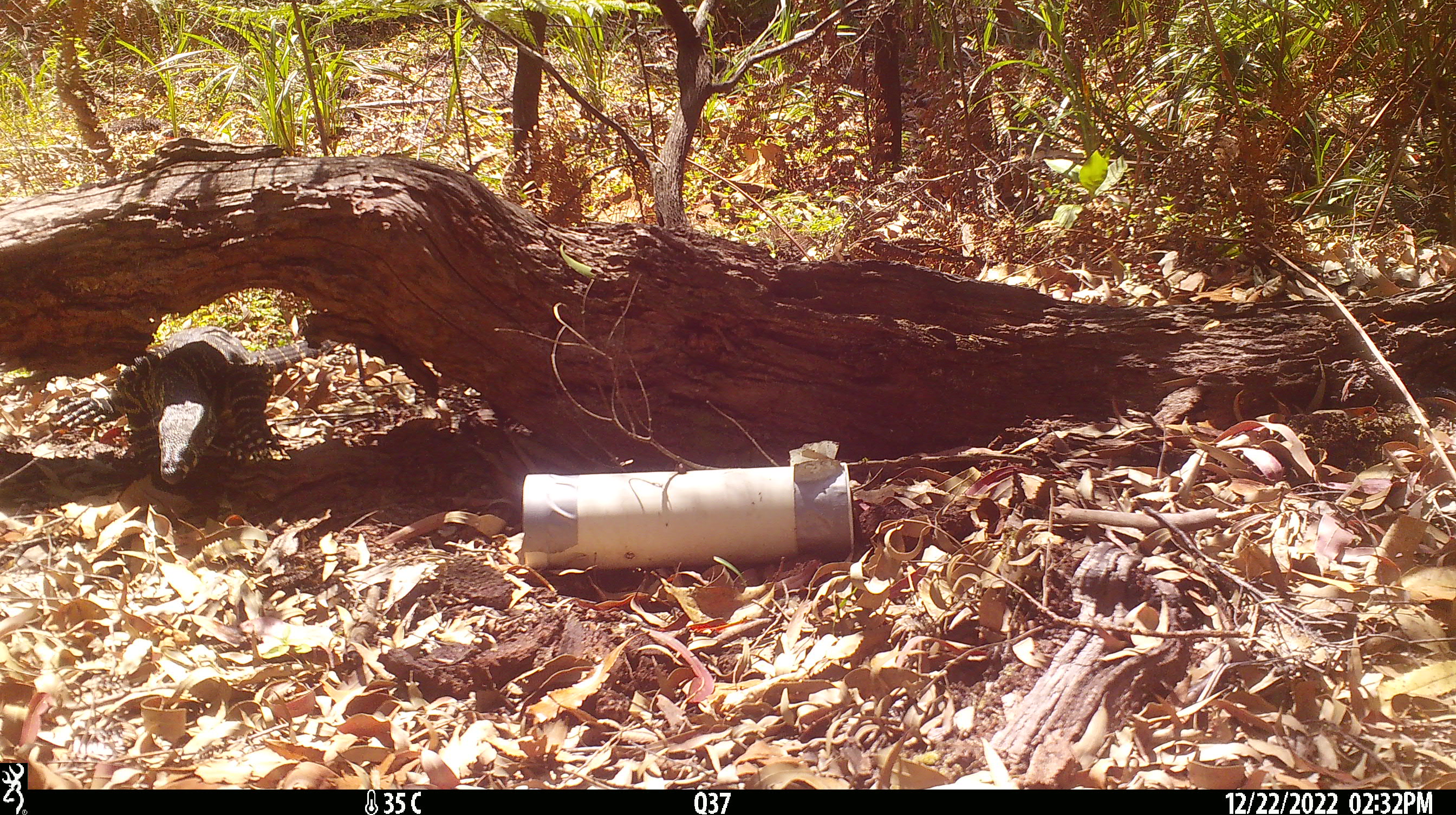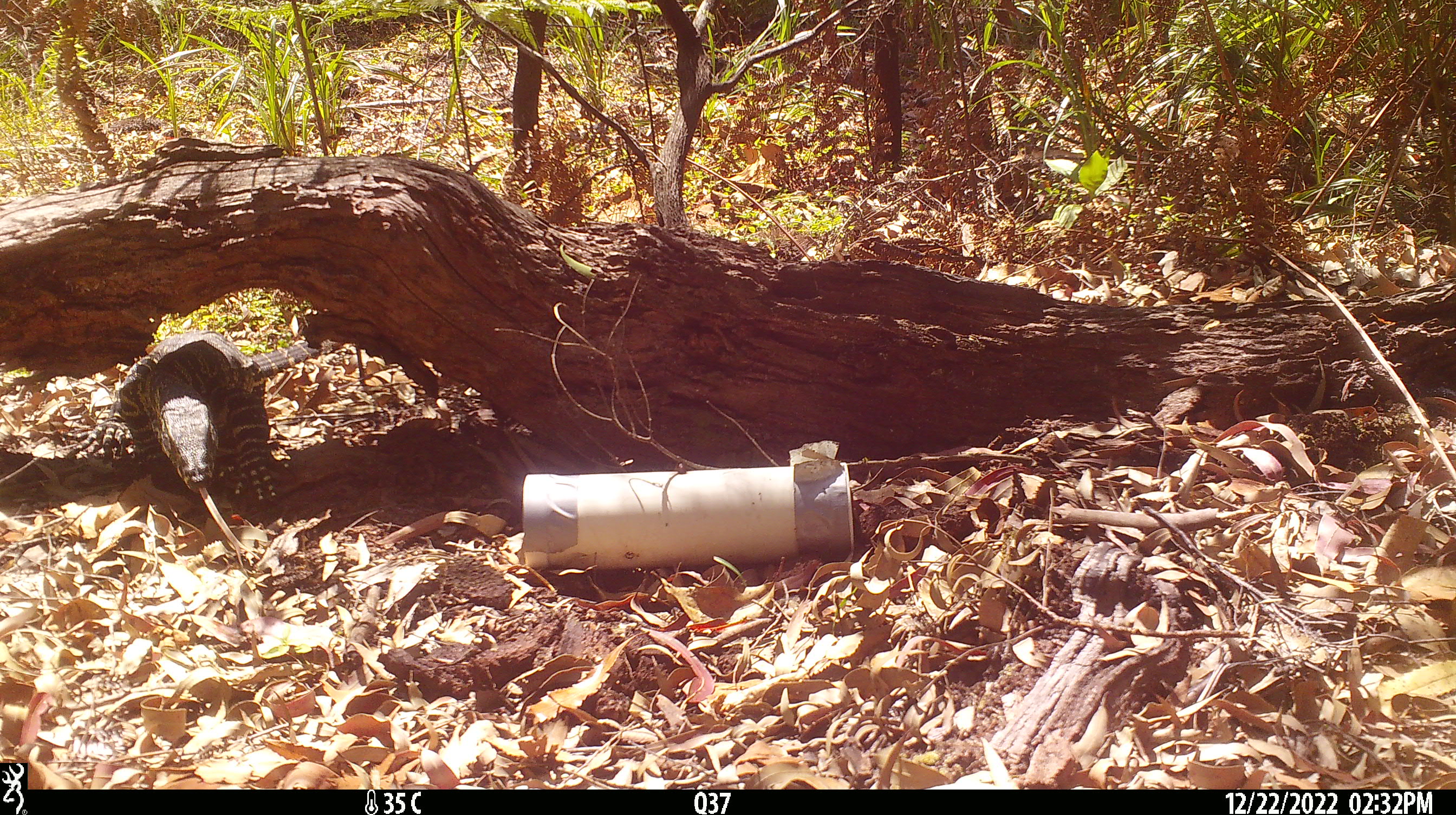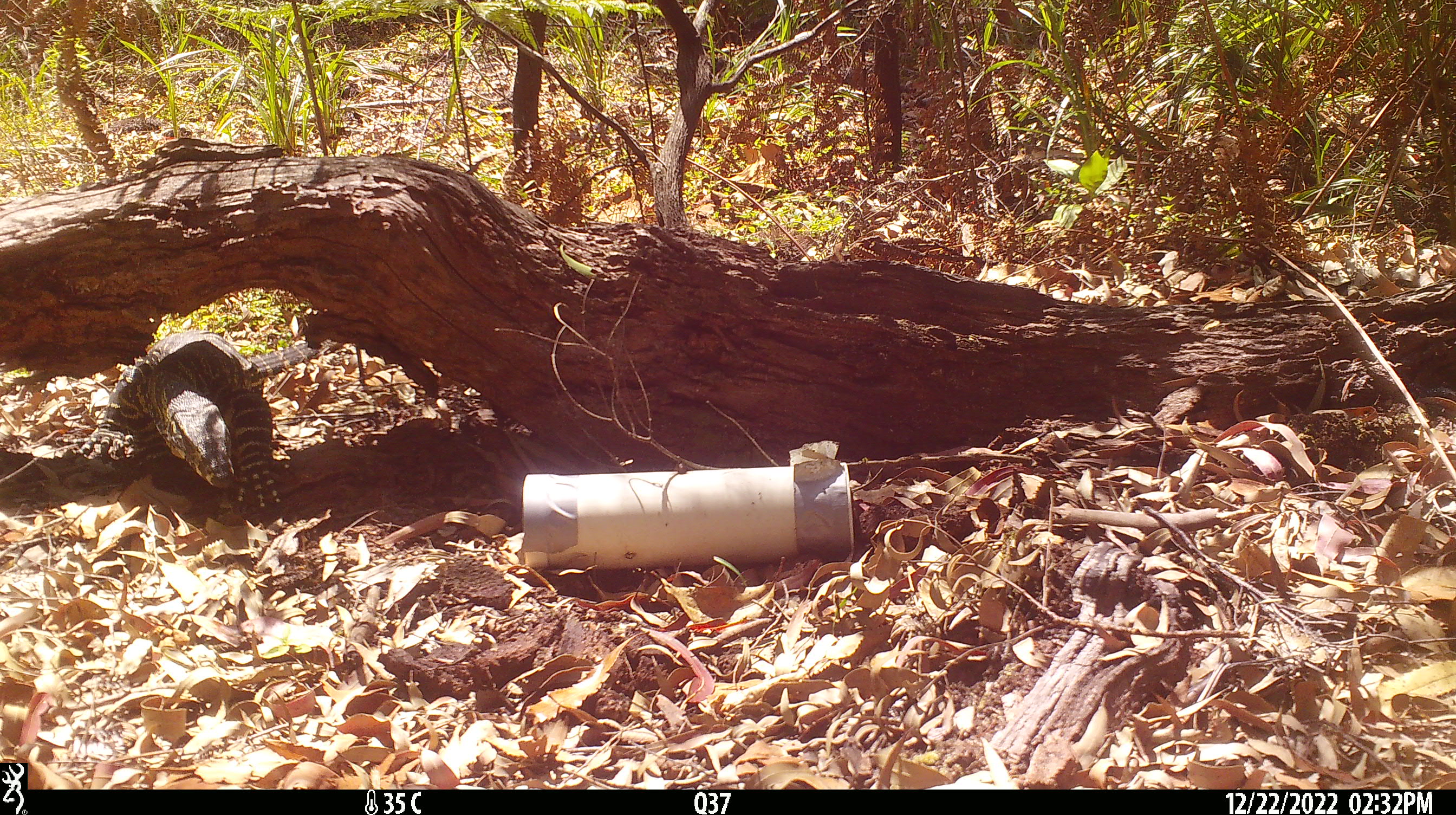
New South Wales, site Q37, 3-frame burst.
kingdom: Animalia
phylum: Chordata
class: Reptilia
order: Squamata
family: Varanidae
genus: Varanus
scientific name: Varanus varius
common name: lace monitor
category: goanna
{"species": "goanna (lace monitor) (Varanus varius)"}